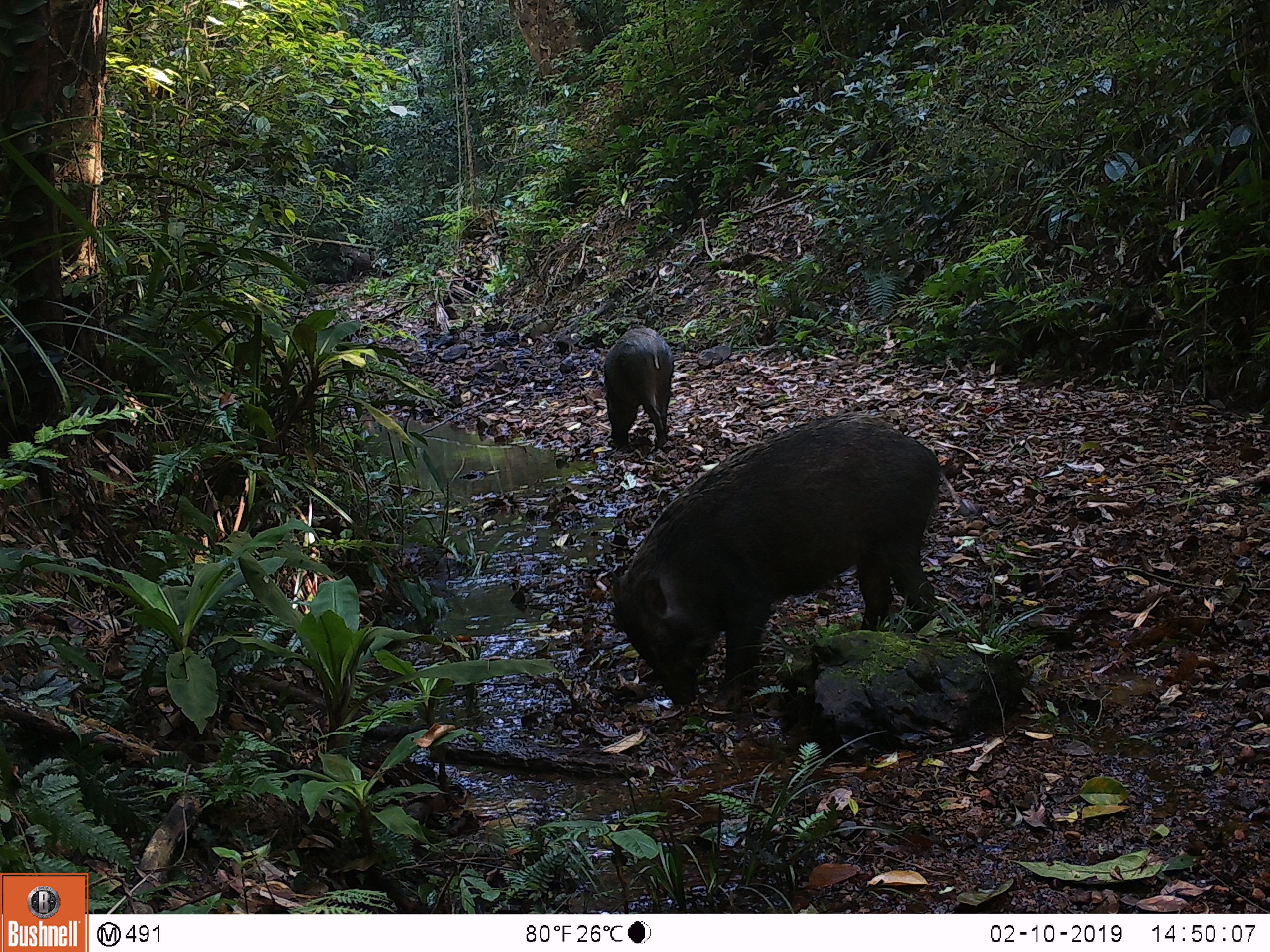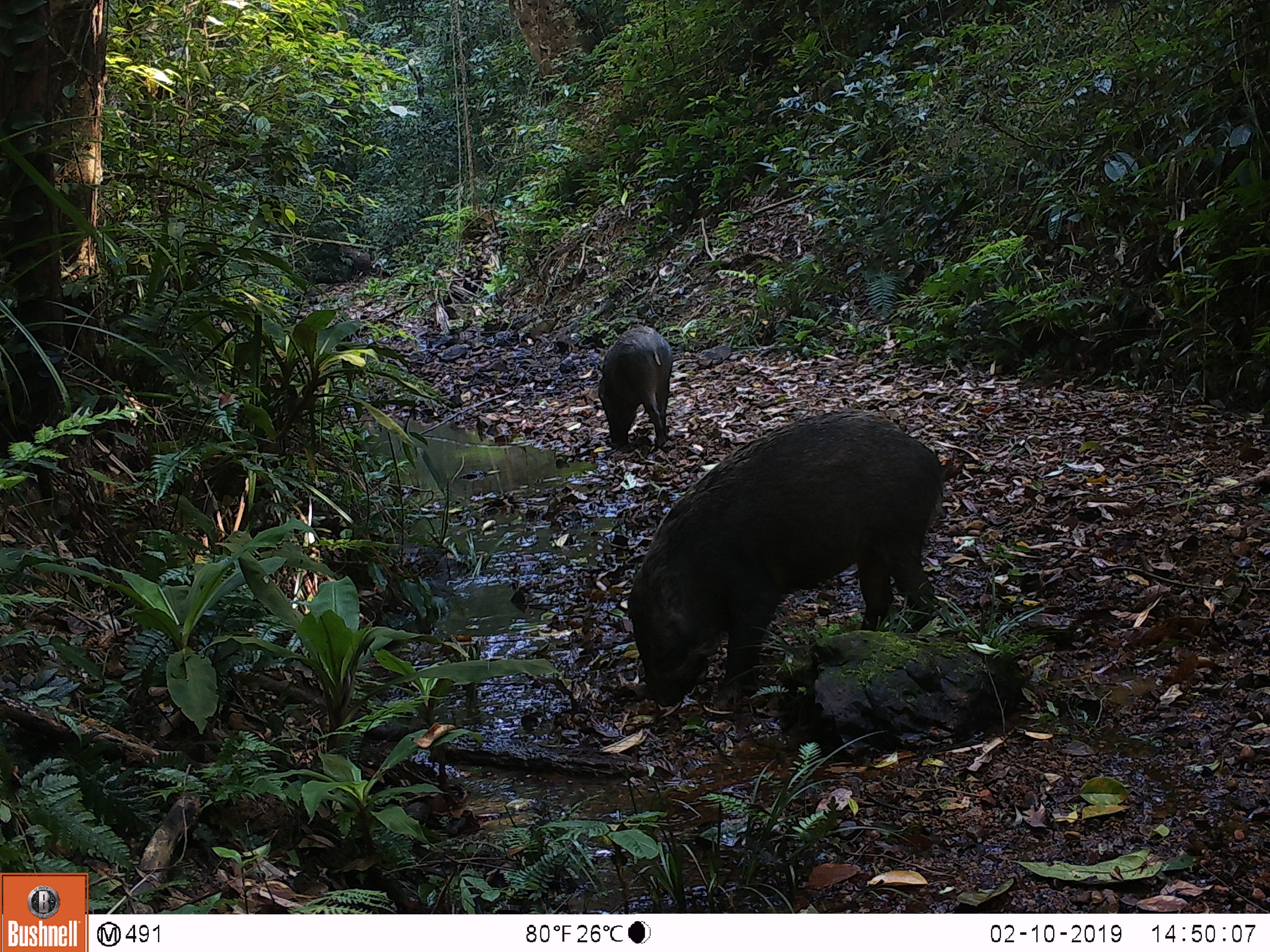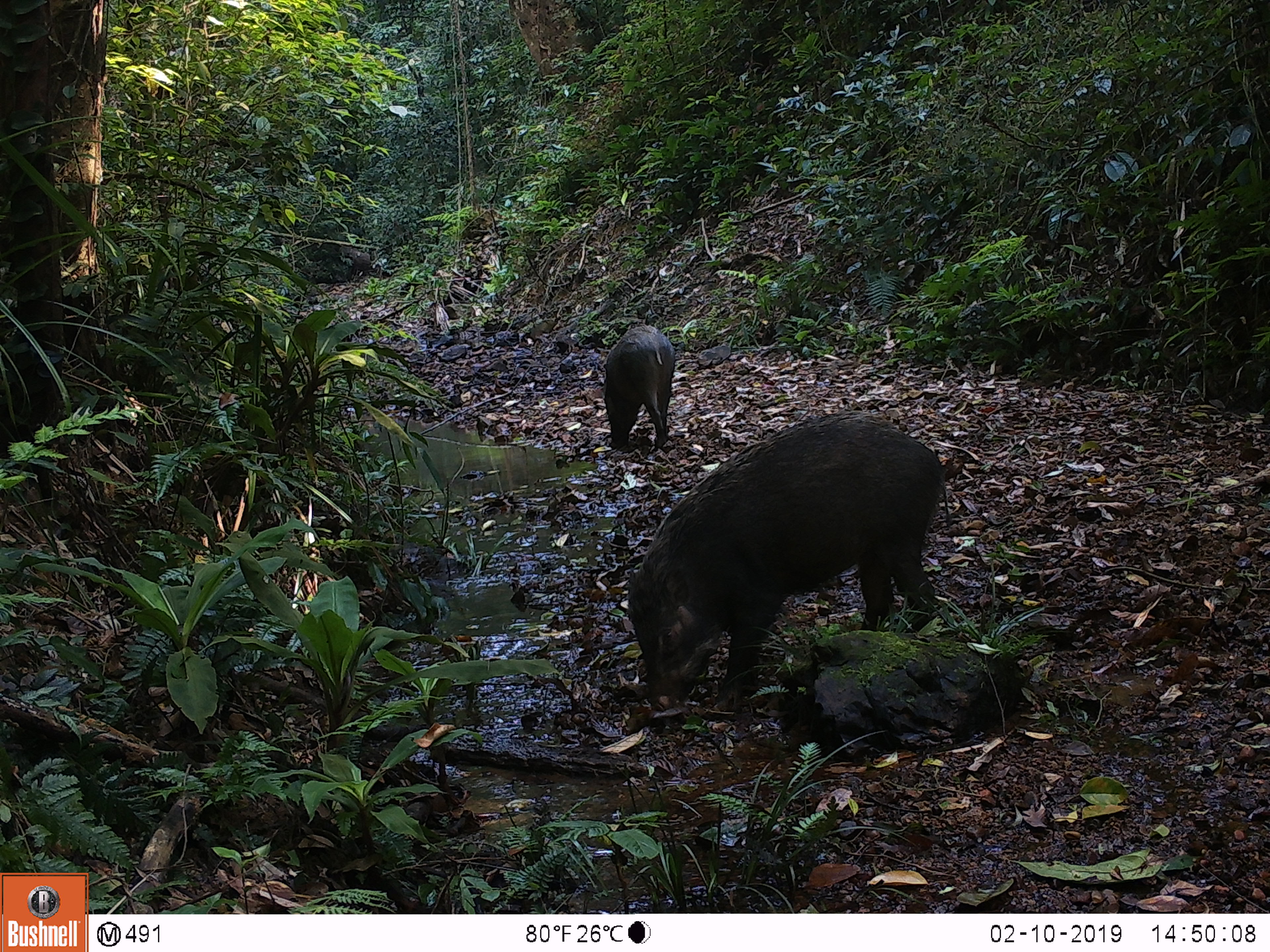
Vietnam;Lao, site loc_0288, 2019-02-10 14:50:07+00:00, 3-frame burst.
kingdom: Animalia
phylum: Chordata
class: Mammalia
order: Artiodactyla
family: Suidae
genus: Sus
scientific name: Sus scrofa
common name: eurasian wild pig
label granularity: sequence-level